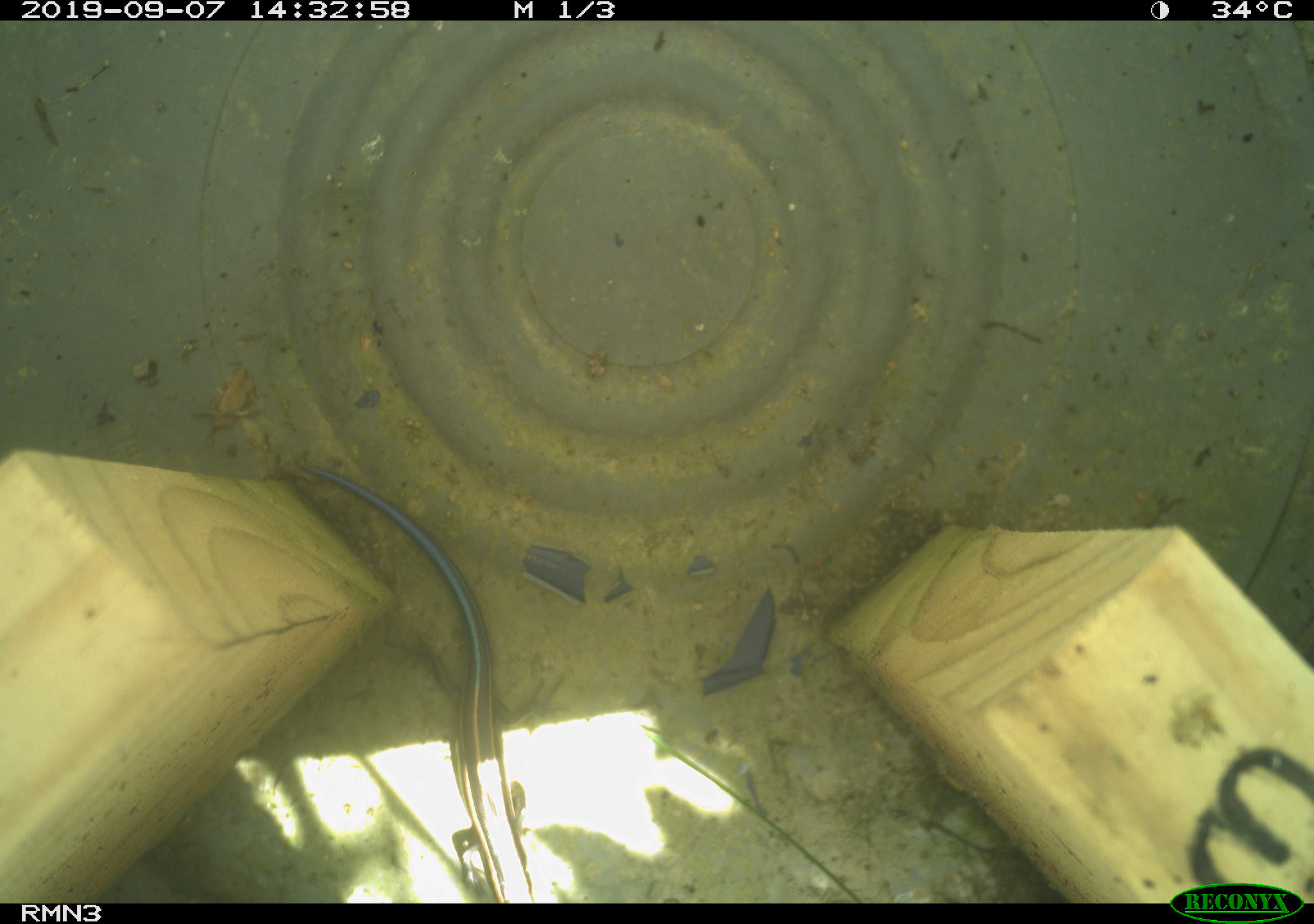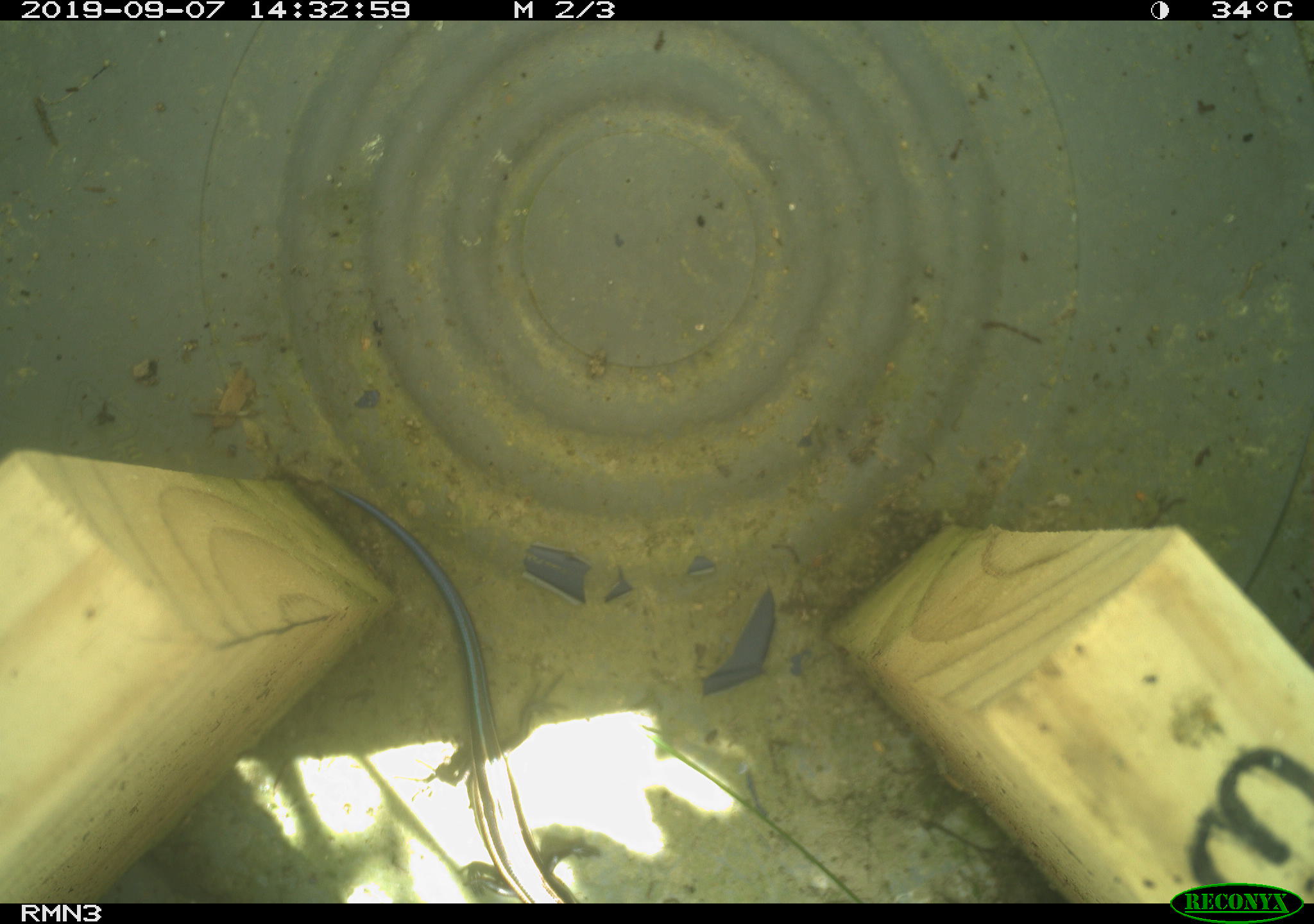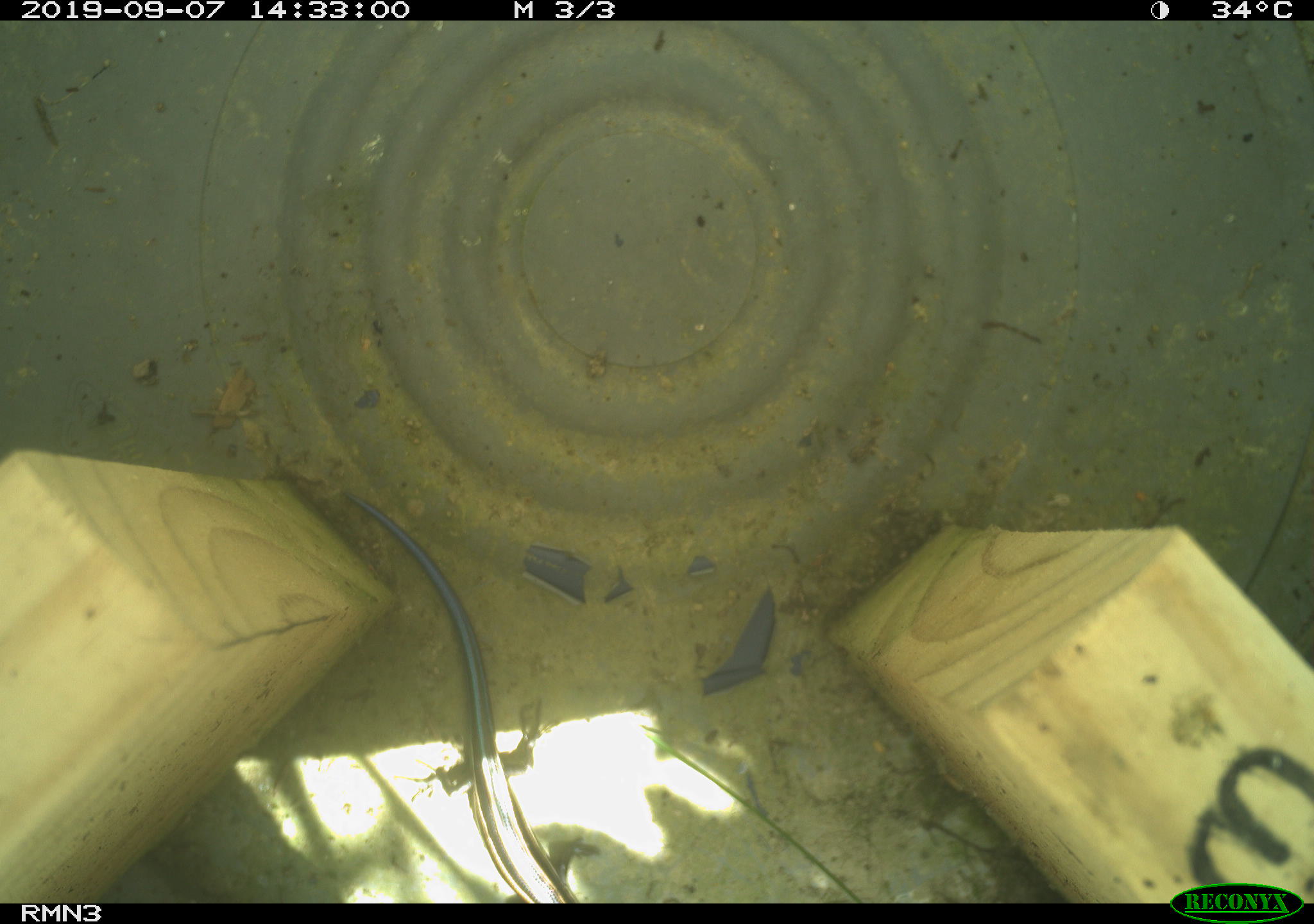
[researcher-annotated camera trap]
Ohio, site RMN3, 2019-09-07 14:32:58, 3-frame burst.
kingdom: Animalia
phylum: Chordata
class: Reptilia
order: Squamata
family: Scincidae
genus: Plestiodon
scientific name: Plestiodon fasciatus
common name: common five-lined skink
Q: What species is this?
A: Common five-lined skink (Plestiodon fasciatus).